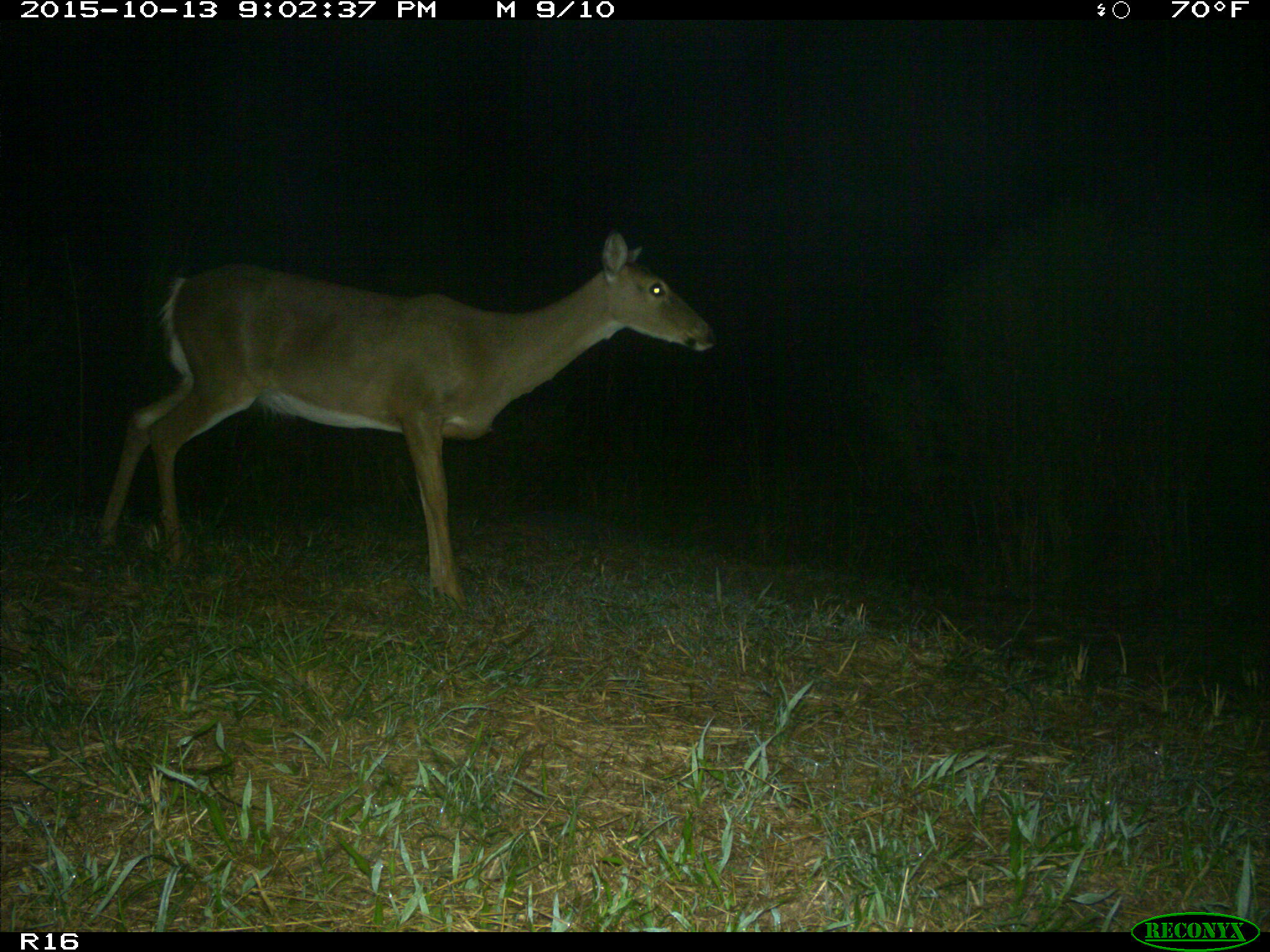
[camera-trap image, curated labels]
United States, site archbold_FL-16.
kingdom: Animalia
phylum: Chordata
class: Mammalia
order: Artiodactyla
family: Cervidae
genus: Odocoileus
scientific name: Odocoileus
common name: deer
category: unidentified deer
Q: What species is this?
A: Unidentified deer (deer) (Odocoileus).